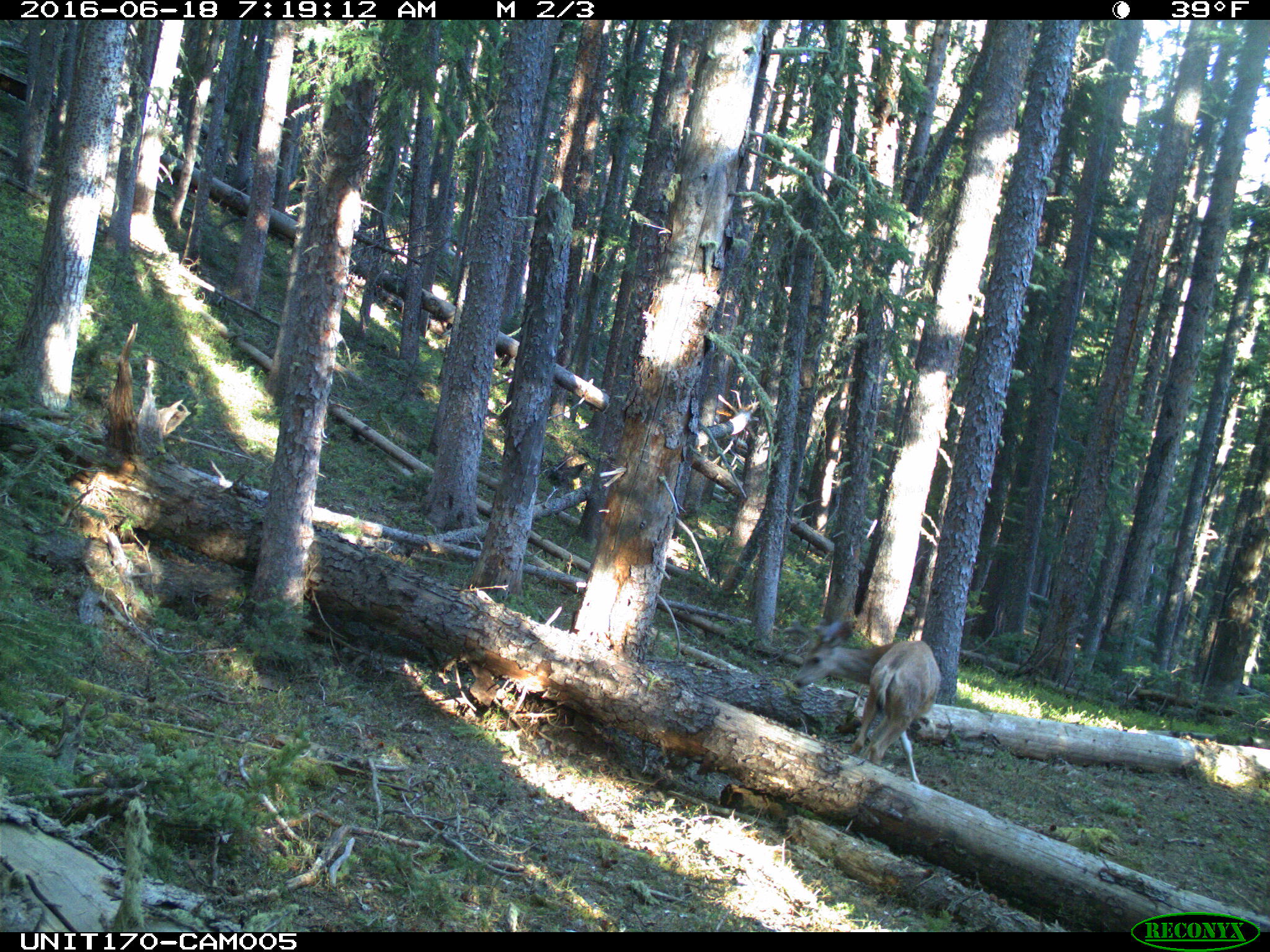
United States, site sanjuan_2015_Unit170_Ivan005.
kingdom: Animalia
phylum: Chordata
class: Mammalia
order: Artiodactyla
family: Cervidae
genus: Odocoileus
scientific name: Odocoileus hemionus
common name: mule deer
Odocoileus hemionus (mule deer).